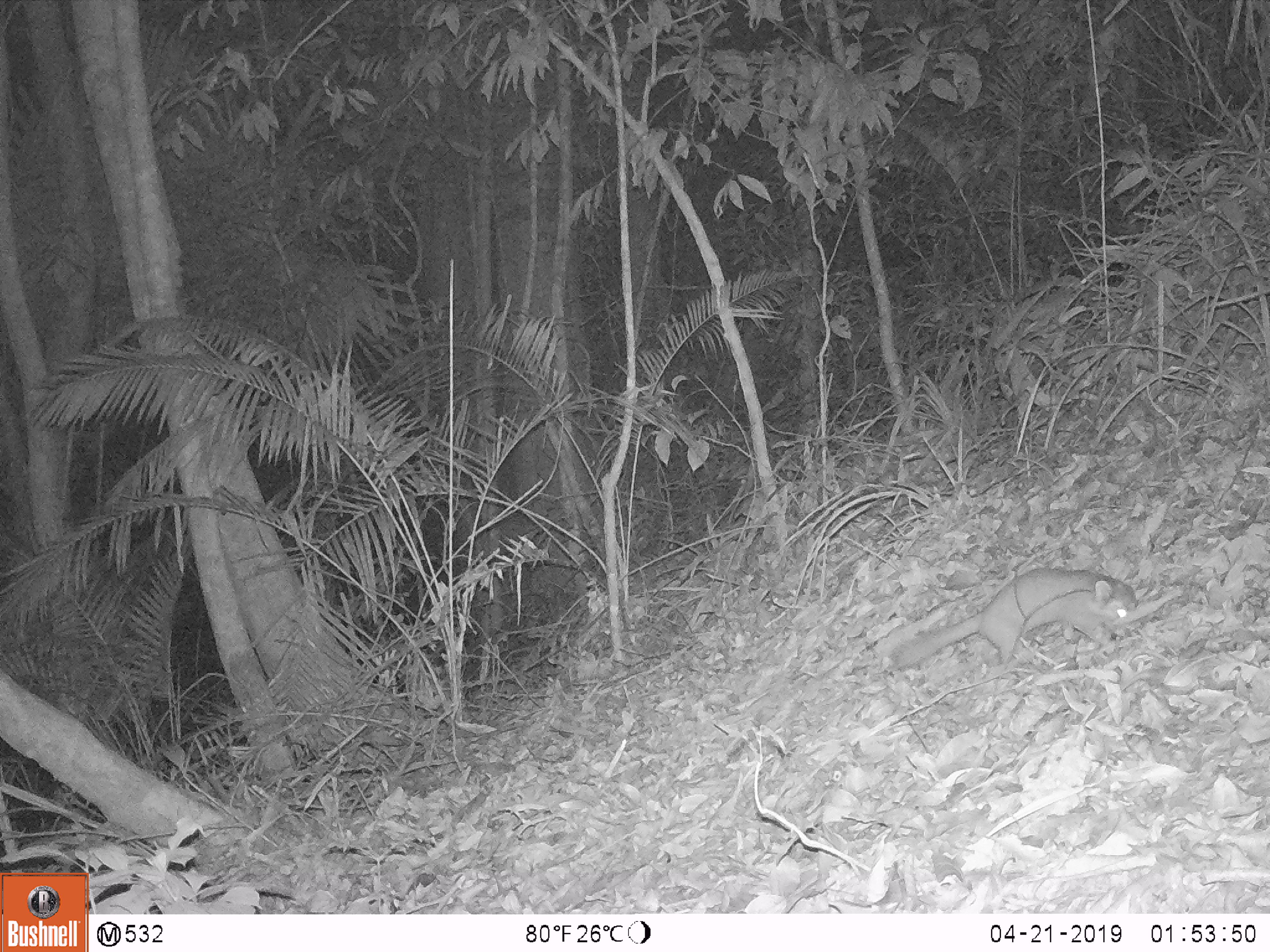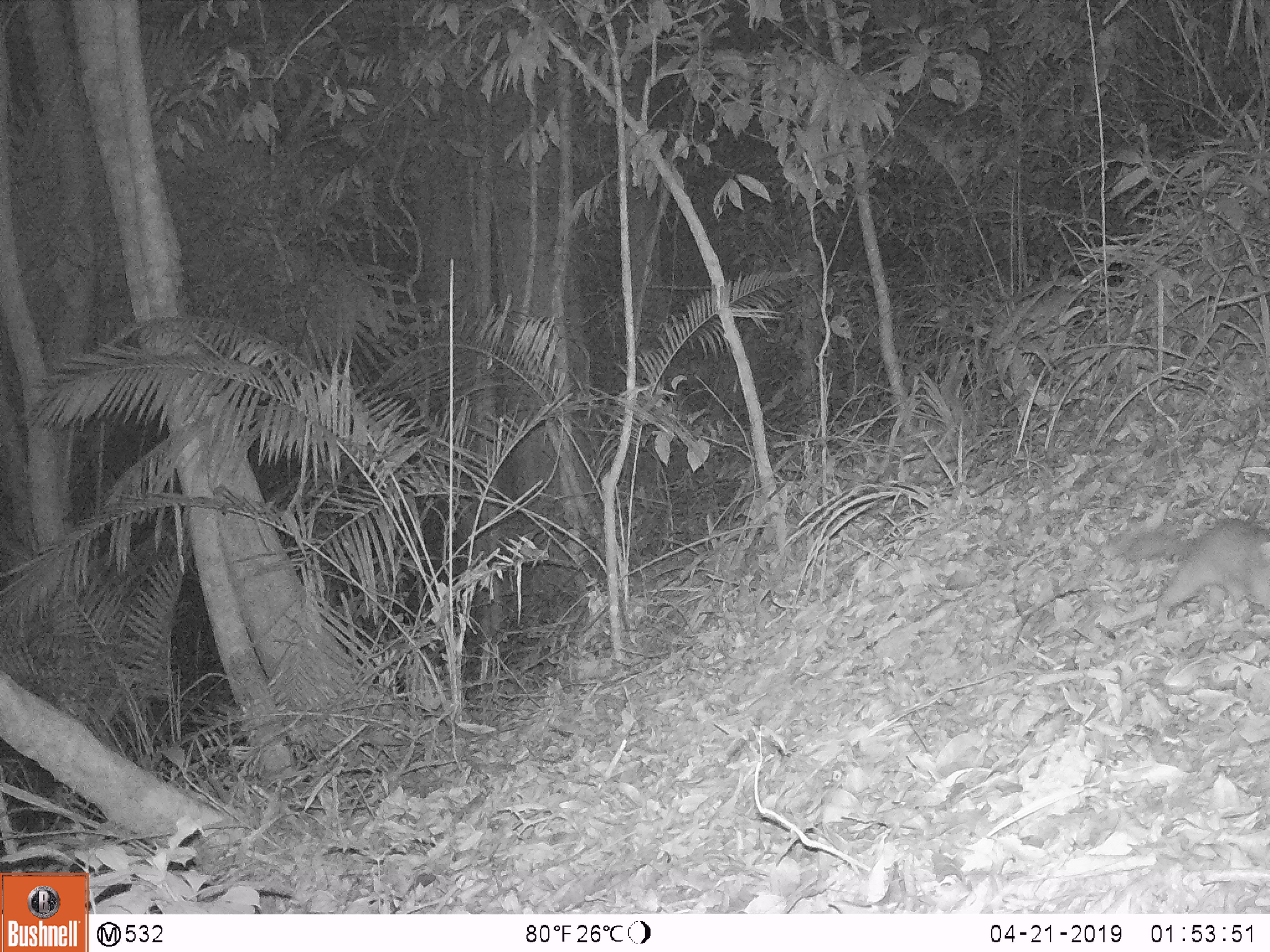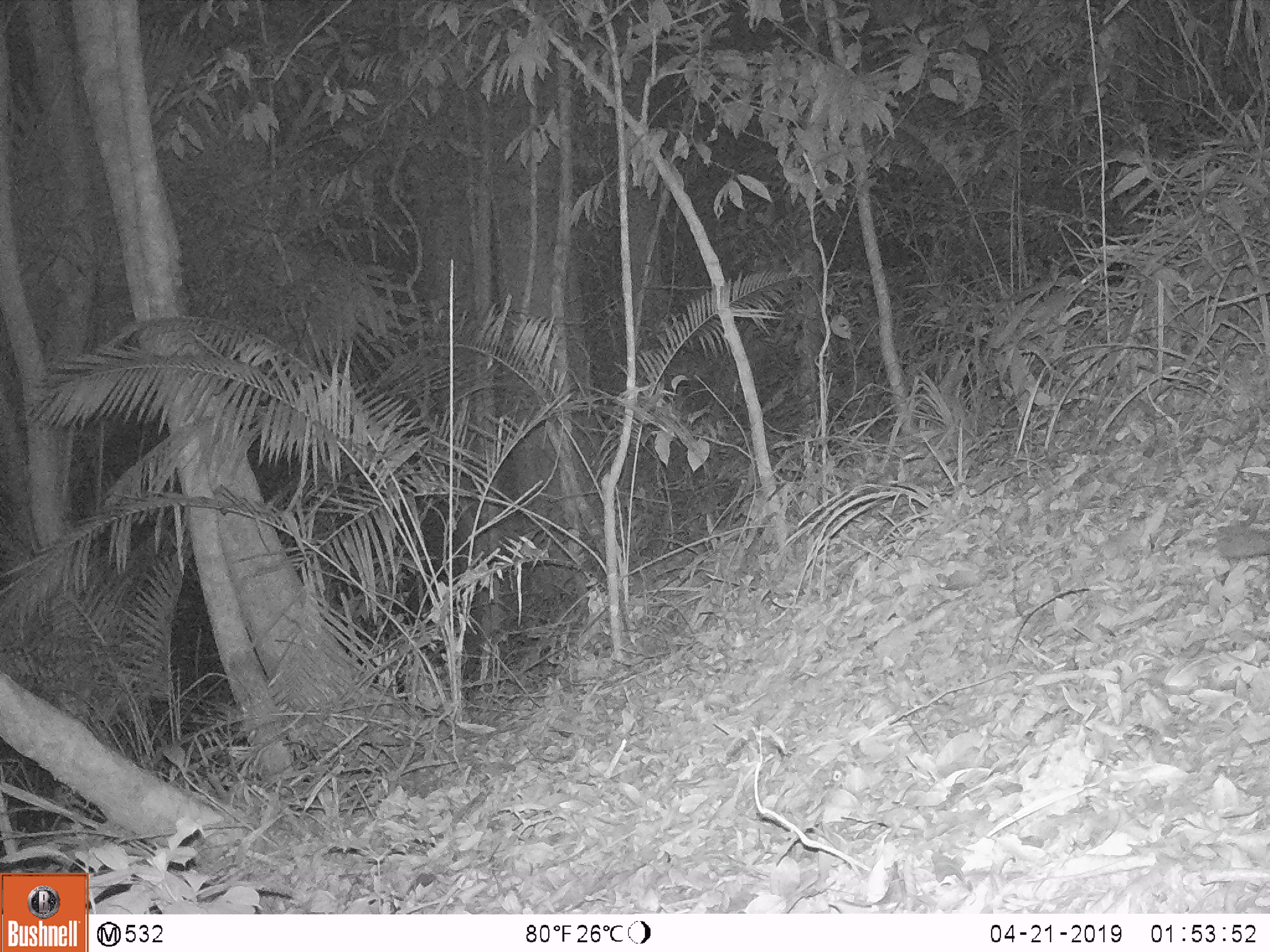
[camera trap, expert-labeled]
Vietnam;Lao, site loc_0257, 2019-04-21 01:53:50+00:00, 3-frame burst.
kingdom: Animalia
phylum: Chordata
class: Mammalia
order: Carnivora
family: Mustelidae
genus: Melogale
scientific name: Melogale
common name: ferret badger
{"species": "ferret badger (Melogale)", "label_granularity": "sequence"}